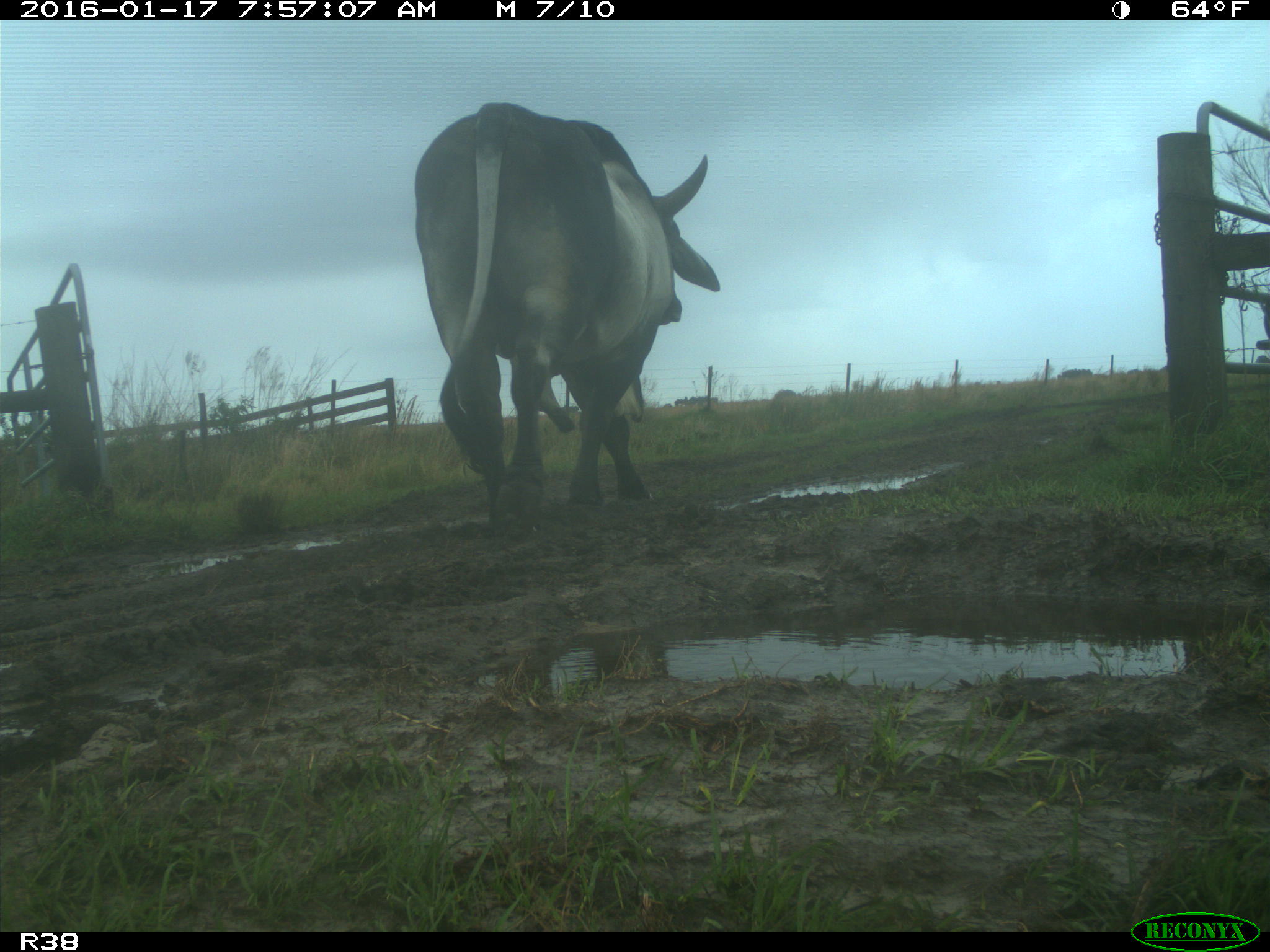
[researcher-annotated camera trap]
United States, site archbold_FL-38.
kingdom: Animalia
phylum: Chordata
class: Mammalia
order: Artiodactyla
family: Bovidae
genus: Bos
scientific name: Bos taurus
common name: domestic cow